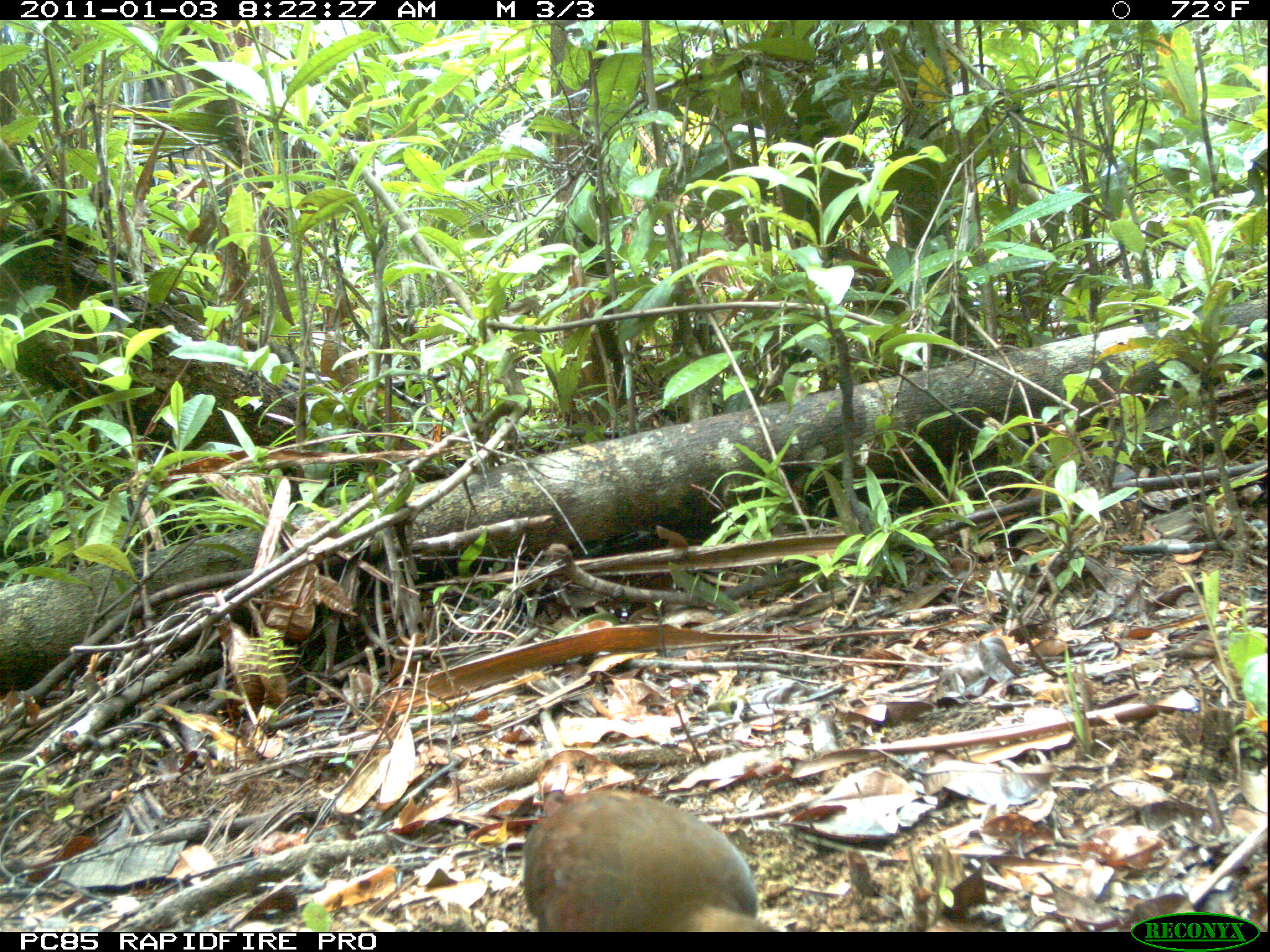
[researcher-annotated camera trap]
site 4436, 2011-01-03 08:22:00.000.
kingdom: Animalia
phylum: Chordata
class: Aves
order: Gruiformes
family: Sarothruridae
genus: Mentocrex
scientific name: Mentocrex kioloides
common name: madagascar wood rail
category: canirallus kioloides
Canirallus kioloides (madagascar wood rail) (Mentocrex kioloides), count 1.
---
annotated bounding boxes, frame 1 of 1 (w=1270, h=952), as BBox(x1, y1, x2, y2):
canirallus kioloides: BBox(520, 788, 772, 932)